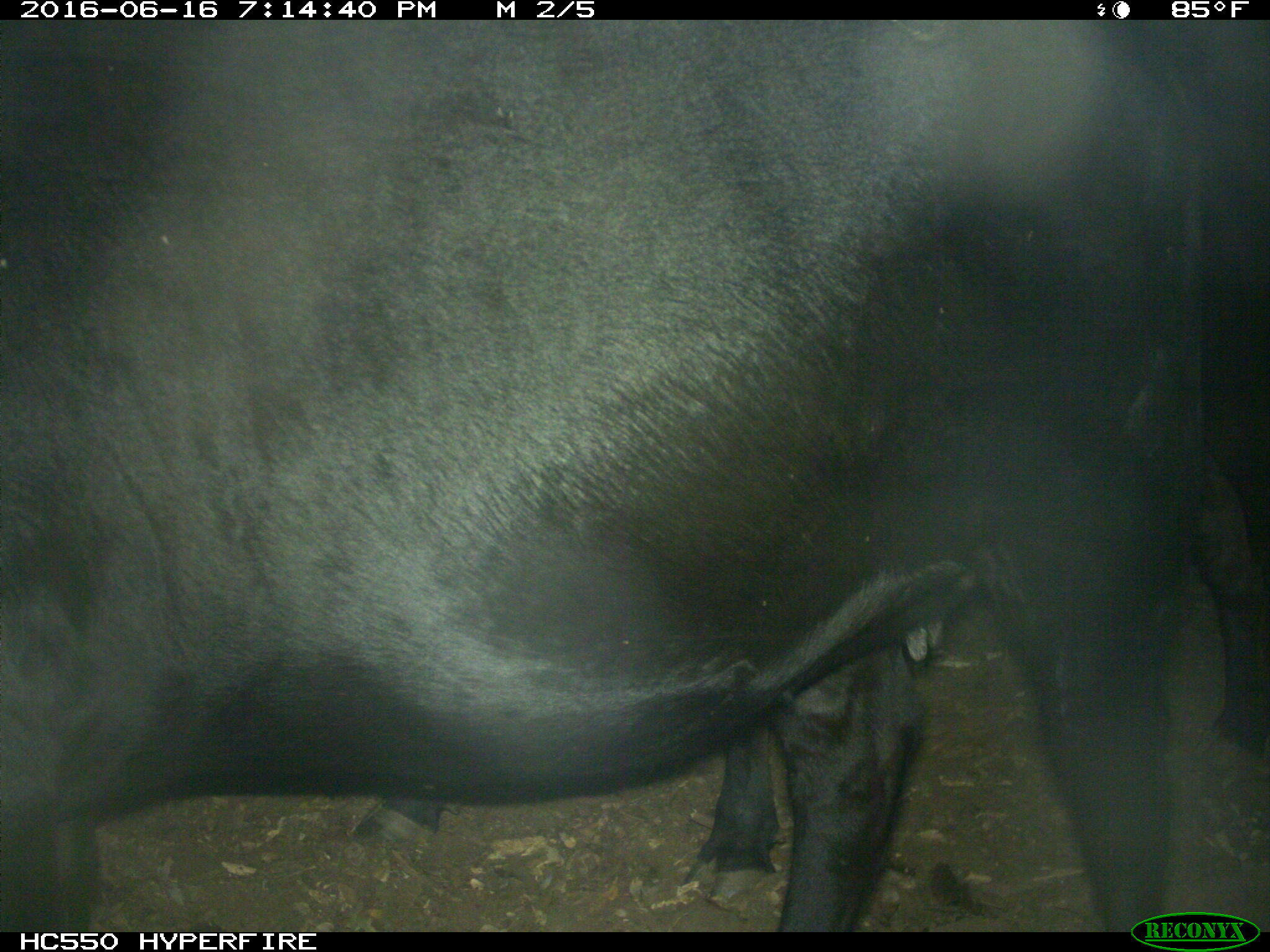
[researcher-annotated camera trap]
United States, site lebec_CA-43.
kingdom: Animalia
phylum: Chordata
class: Mammalia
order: Artiodactyla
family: Bovidae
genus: Bos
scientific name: Bos taurus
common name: domestic cow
Bos taurus (domestic cow).